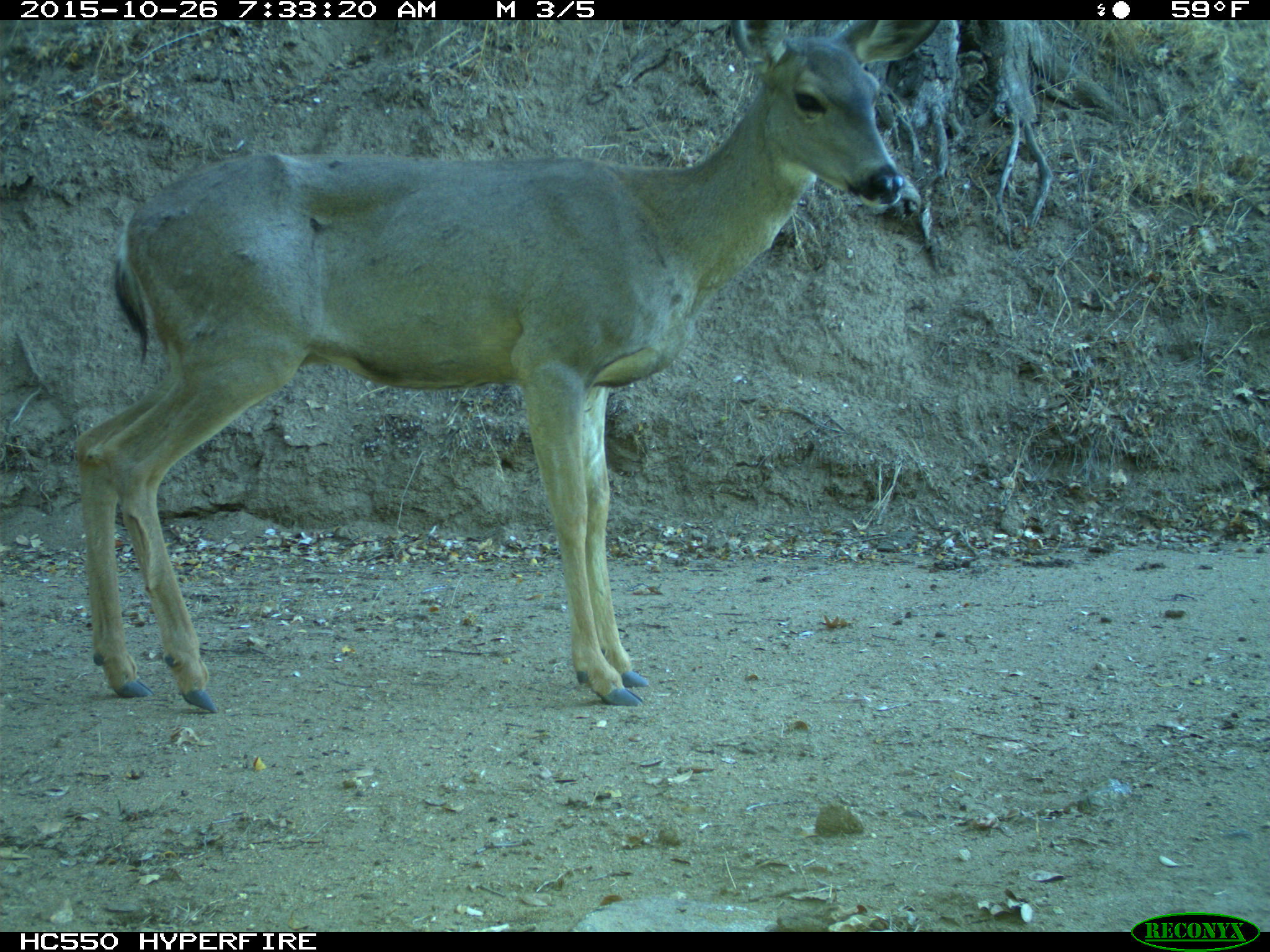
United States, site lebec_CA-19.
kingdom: Animalia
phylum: Chordata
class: Mammalia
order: Artiodactyla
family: Cervidae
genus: Odocoileus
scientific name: Odocoileus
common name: deer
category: unidentified deer